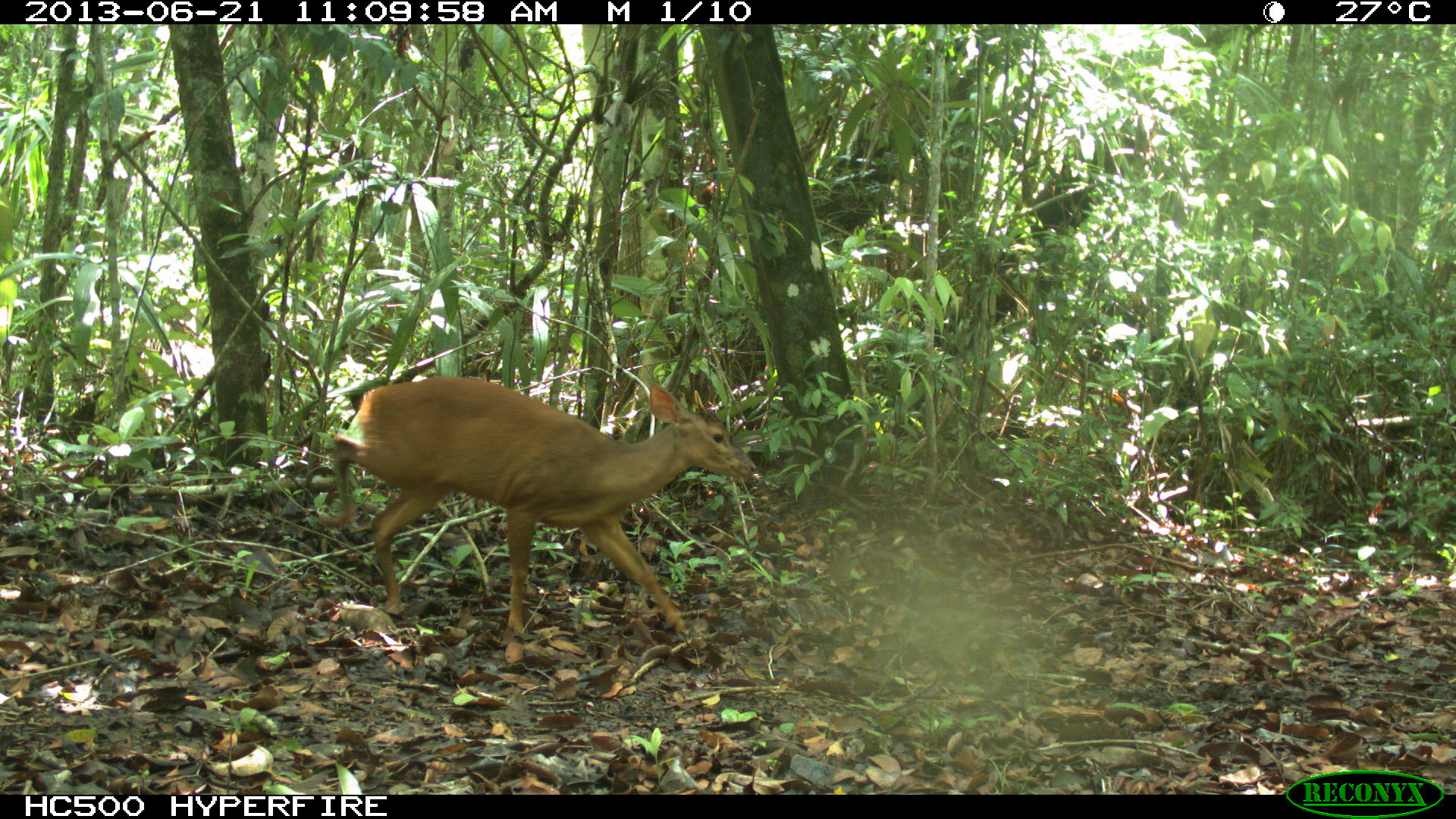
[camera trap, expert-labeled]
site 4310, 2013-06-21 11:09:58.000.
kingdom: Animalia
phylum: Chordata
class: Mammalia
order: Artiodactyla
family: Cervidae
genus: Mazama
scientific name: Mazama temama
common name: central american red brocket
Mazama temama (central american red brocket), count 1, sex male.